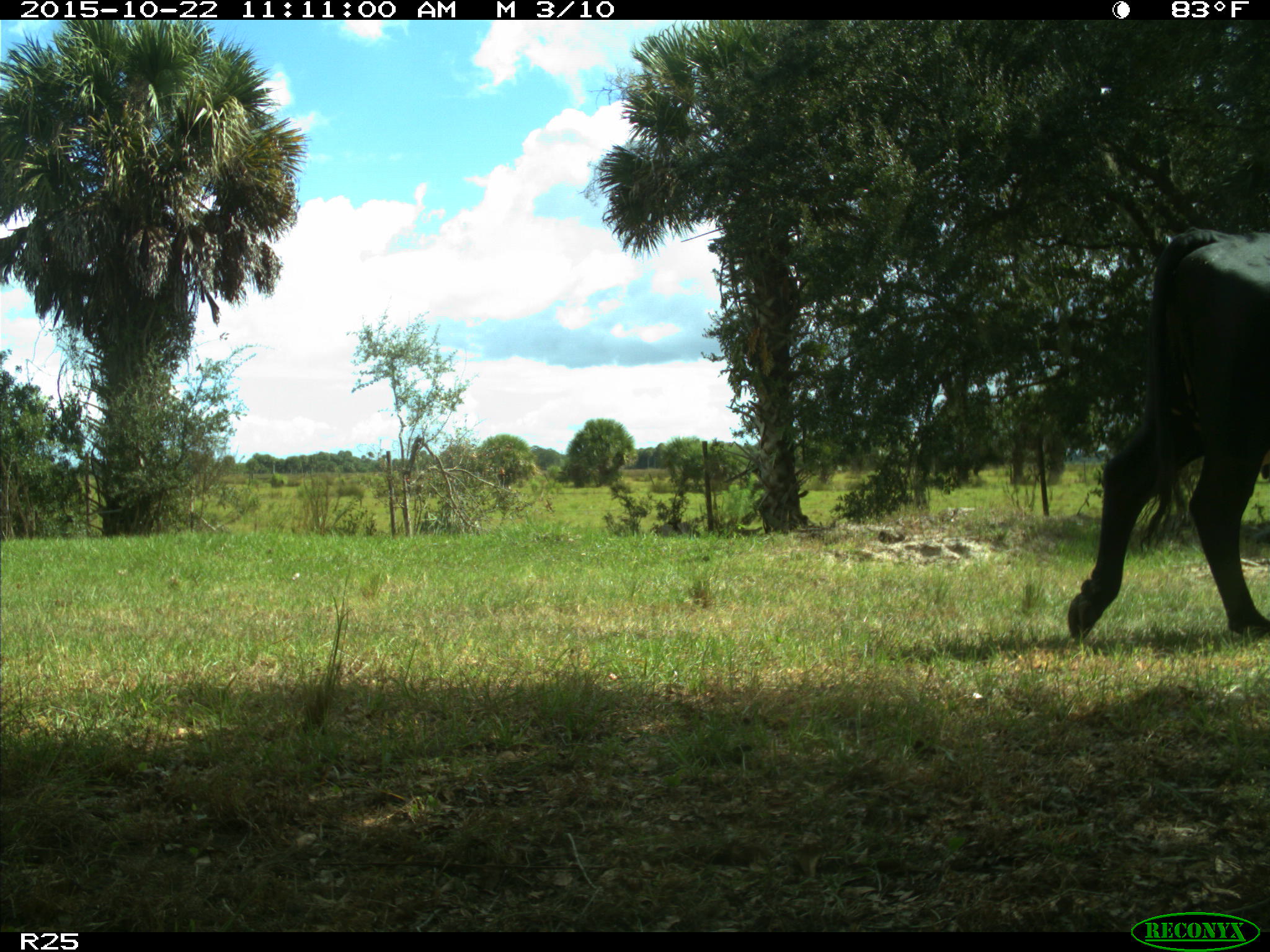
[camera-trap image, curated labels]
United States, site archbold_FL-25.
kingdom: Animalia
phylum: Chordata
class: Mammalia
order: Artiodactyla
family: Bovidae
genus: Bos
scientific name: Bos taurus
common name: domestic cow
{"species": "Bos taurus (domestic cow)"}